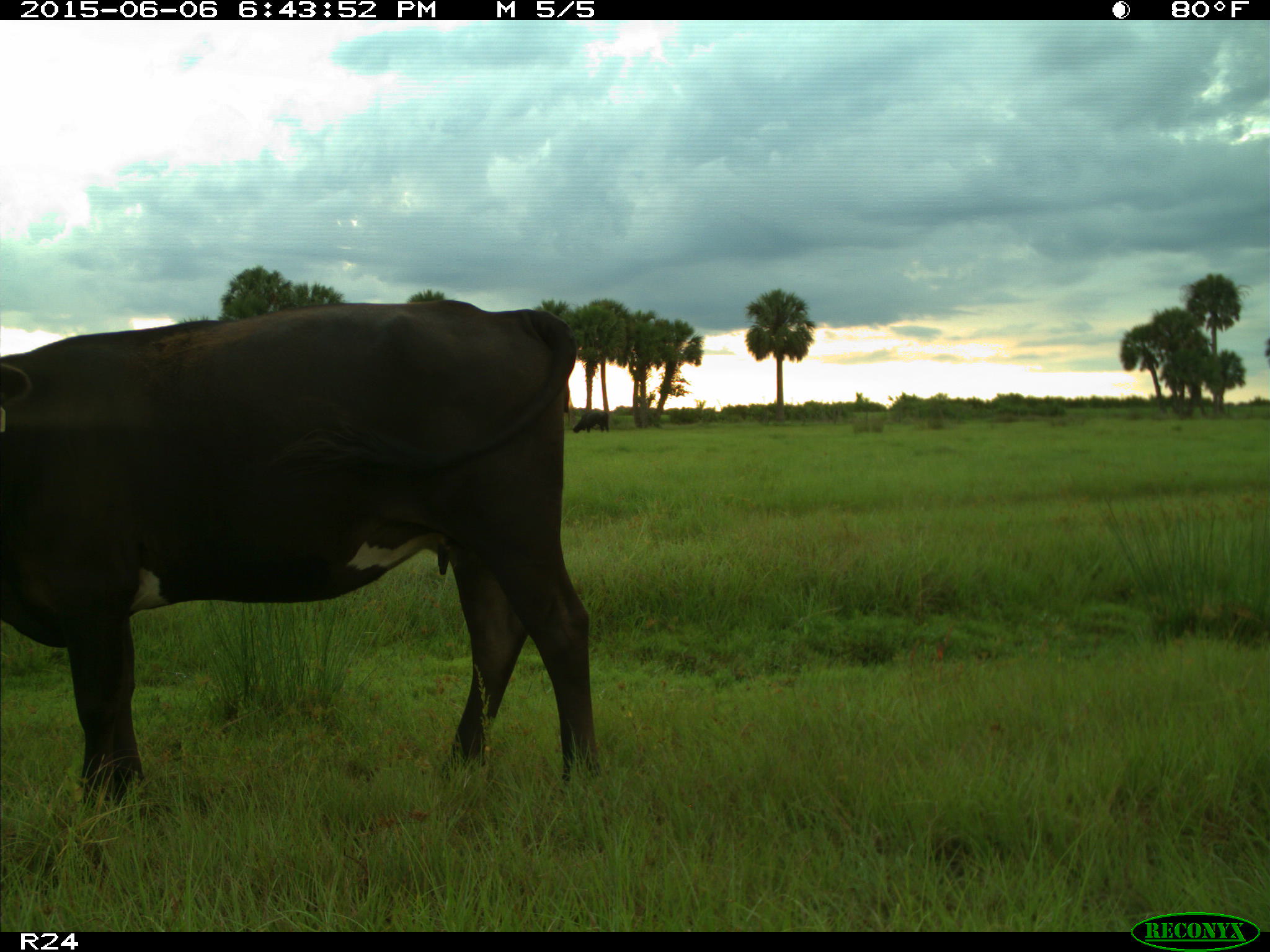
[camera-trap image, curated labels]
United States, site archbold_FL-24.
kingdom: Animalia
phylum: Chordata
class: Mammalia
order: Artiodactyla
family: Bovidae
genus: Bos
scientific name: Bos taurus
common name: domestic cow